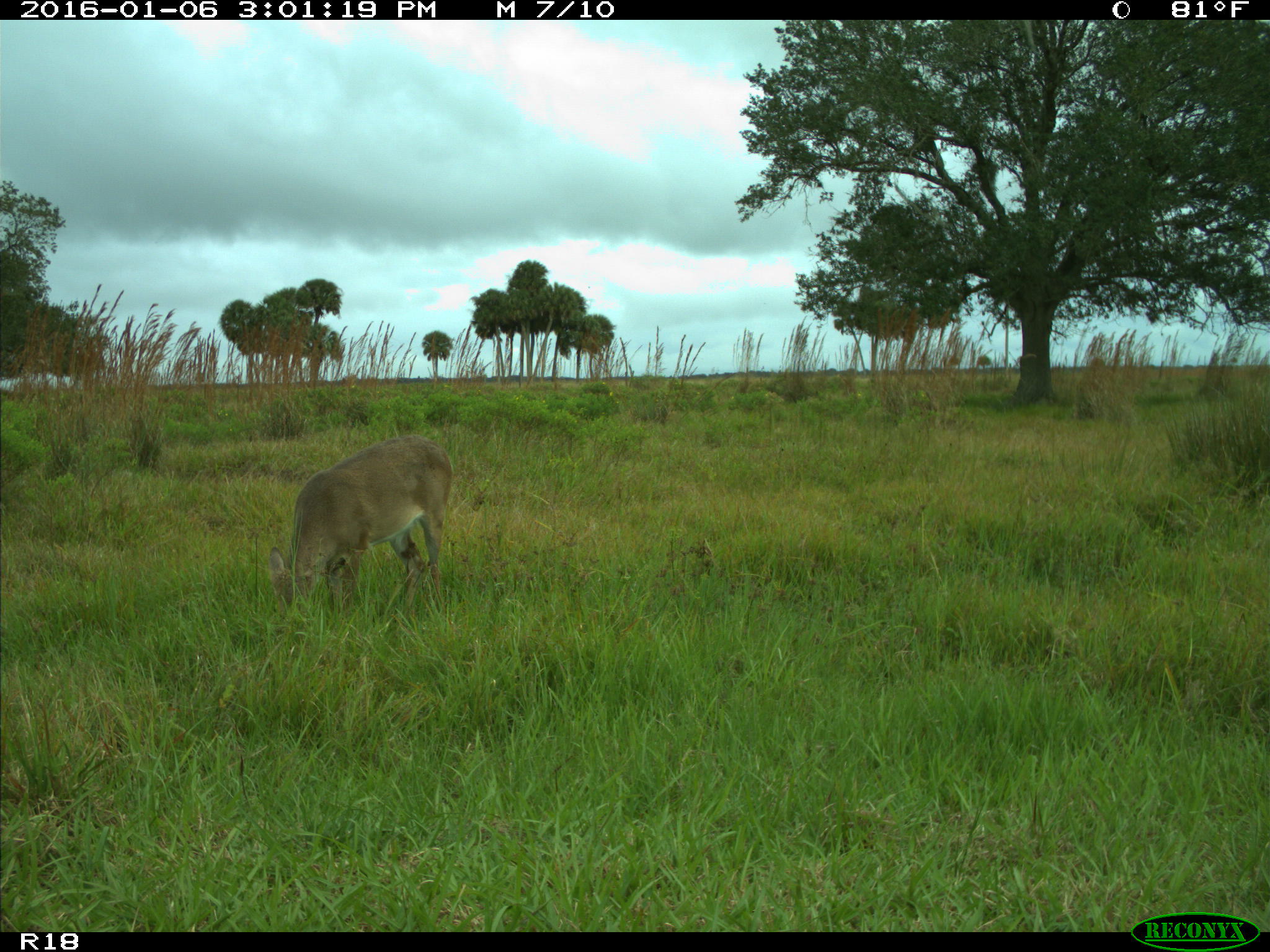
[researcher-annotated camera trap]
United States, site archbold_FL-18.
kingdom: Animalia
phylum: Chordata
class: Mammalia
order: Artiodactyla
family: Cervidae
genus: Odocoileus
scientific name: Odocoileus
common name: deer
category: unidentified deer